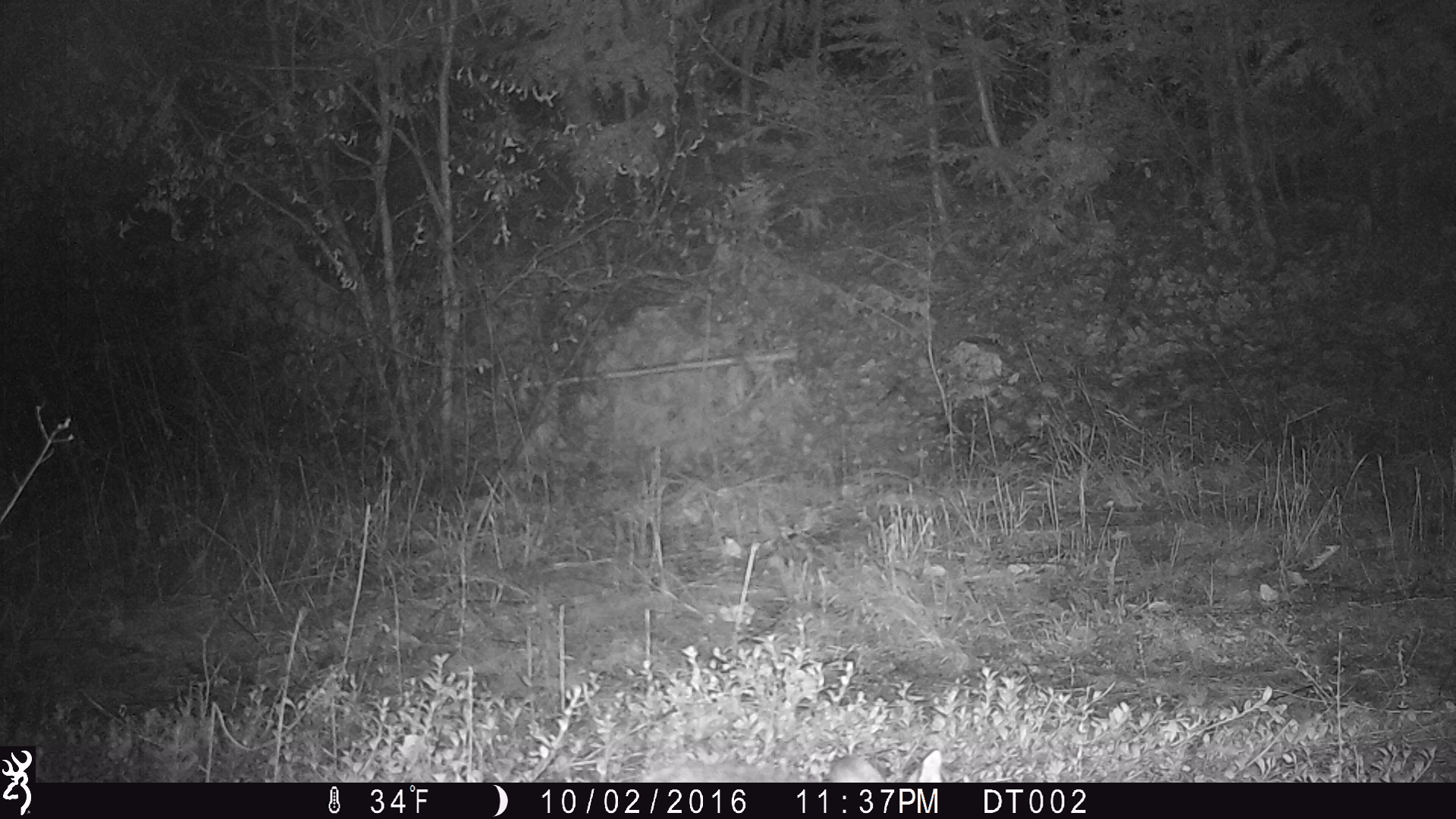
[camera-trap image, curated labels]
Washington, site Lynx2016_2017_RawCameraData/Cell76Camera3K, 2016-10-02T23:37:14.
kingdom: Animalia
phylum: Chordata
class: Mammalia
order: Lagomorpha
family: Leporidae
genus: Lepus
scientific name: Lepus americanus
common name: snowshoe hare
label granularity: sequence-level